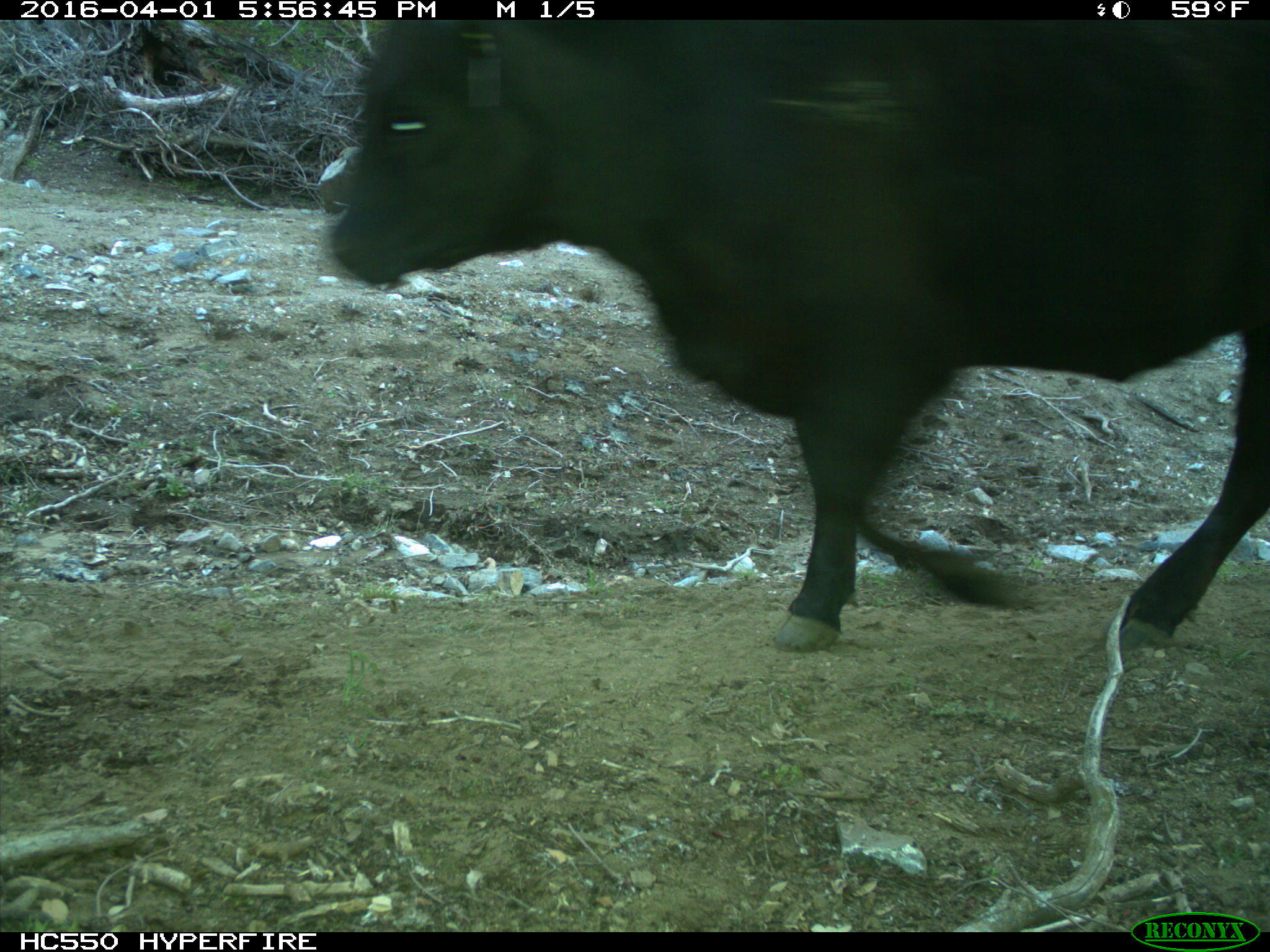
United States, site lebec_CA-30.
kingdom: Animalia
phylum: Chordata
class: Mammalia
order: Artiodactyla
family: Bovidae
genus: Bos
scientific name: Bos taurus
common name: domestic cow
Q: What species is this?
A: Bos taurus (domestic cow).